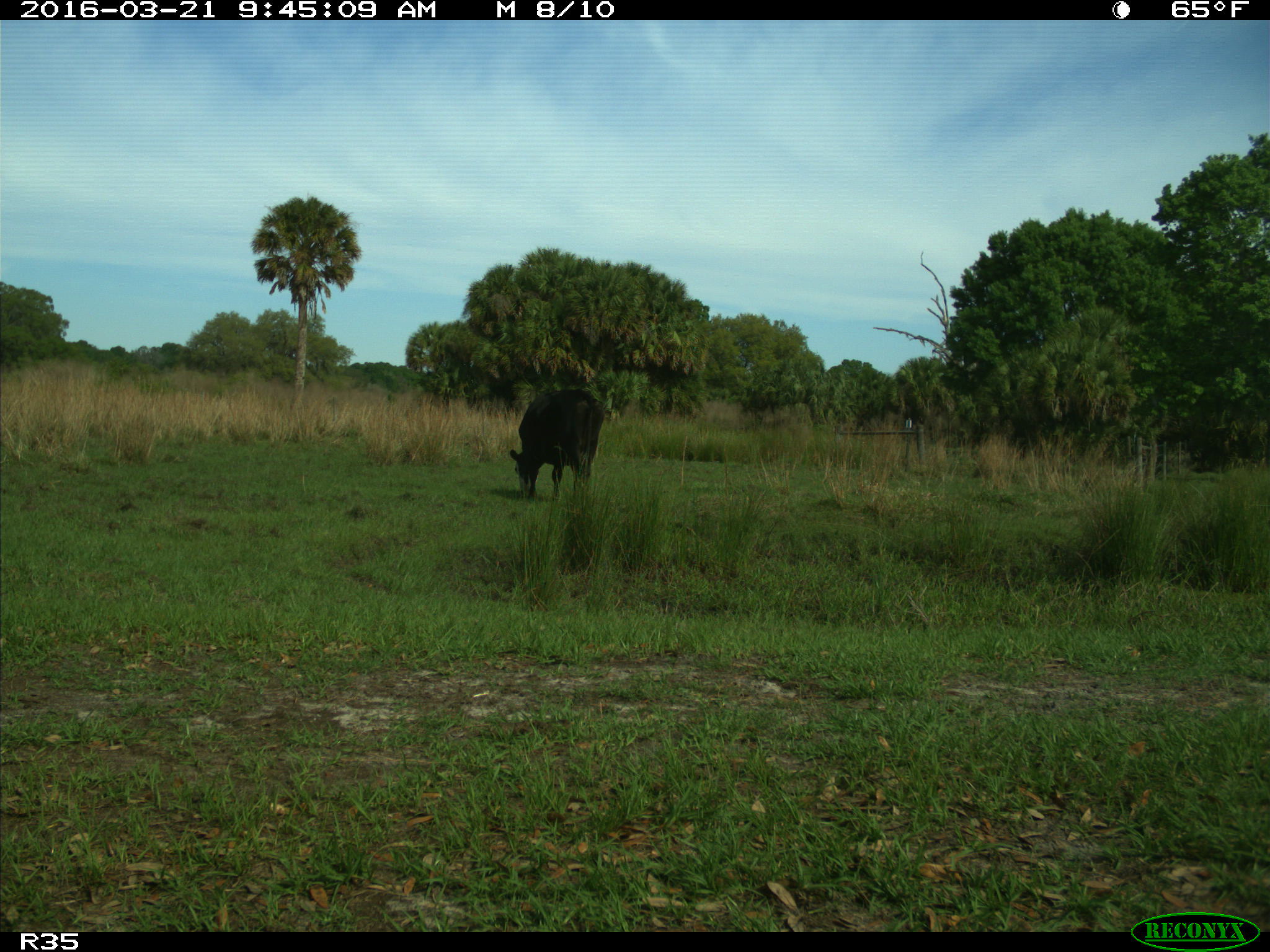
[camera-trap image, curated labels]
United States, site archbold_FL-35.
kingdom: Animalia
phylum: Chordata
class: Mammalia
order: Artiodactyla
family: Bovidae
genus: Bos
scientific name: Bos taurus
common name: domestic cow